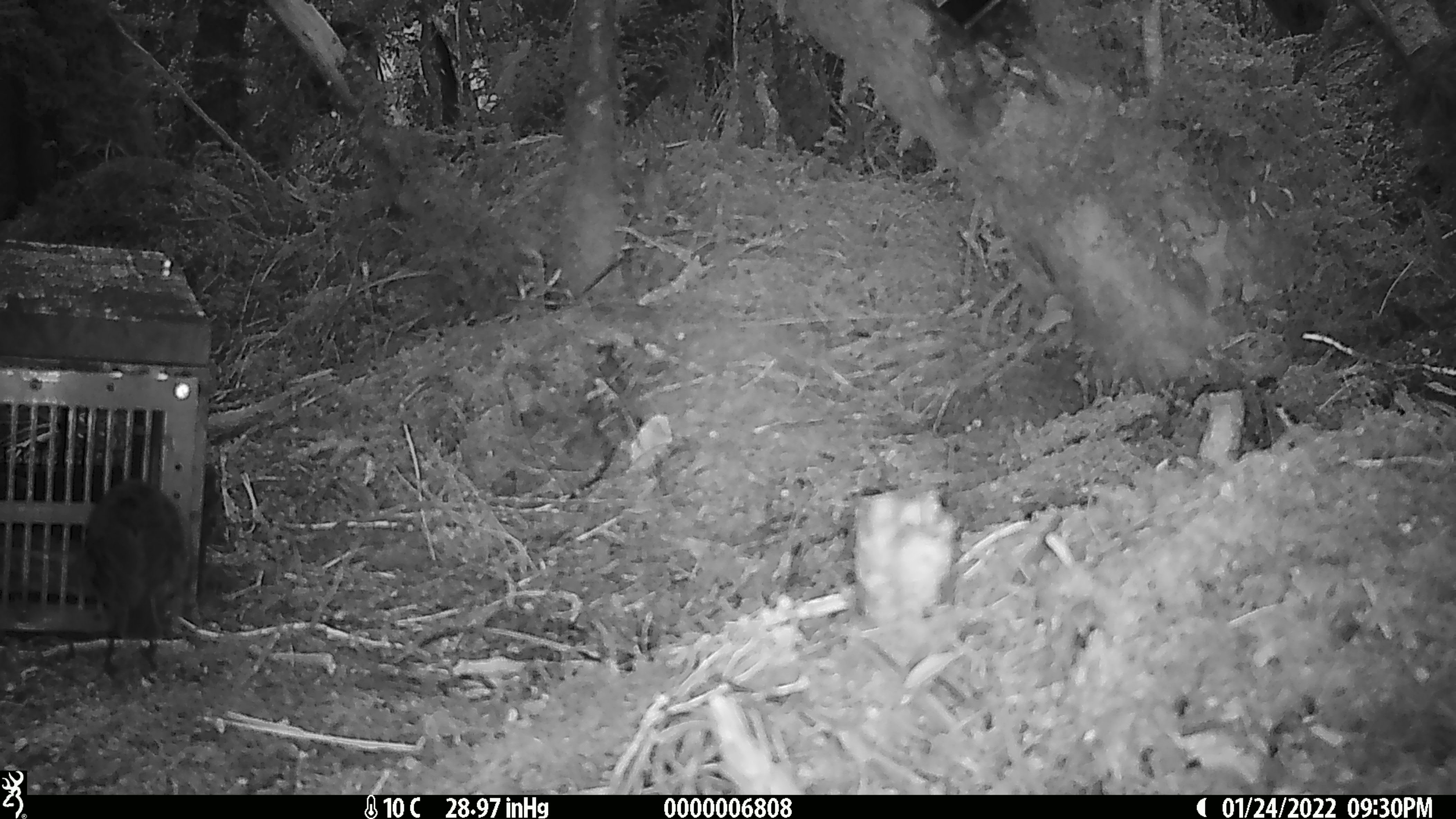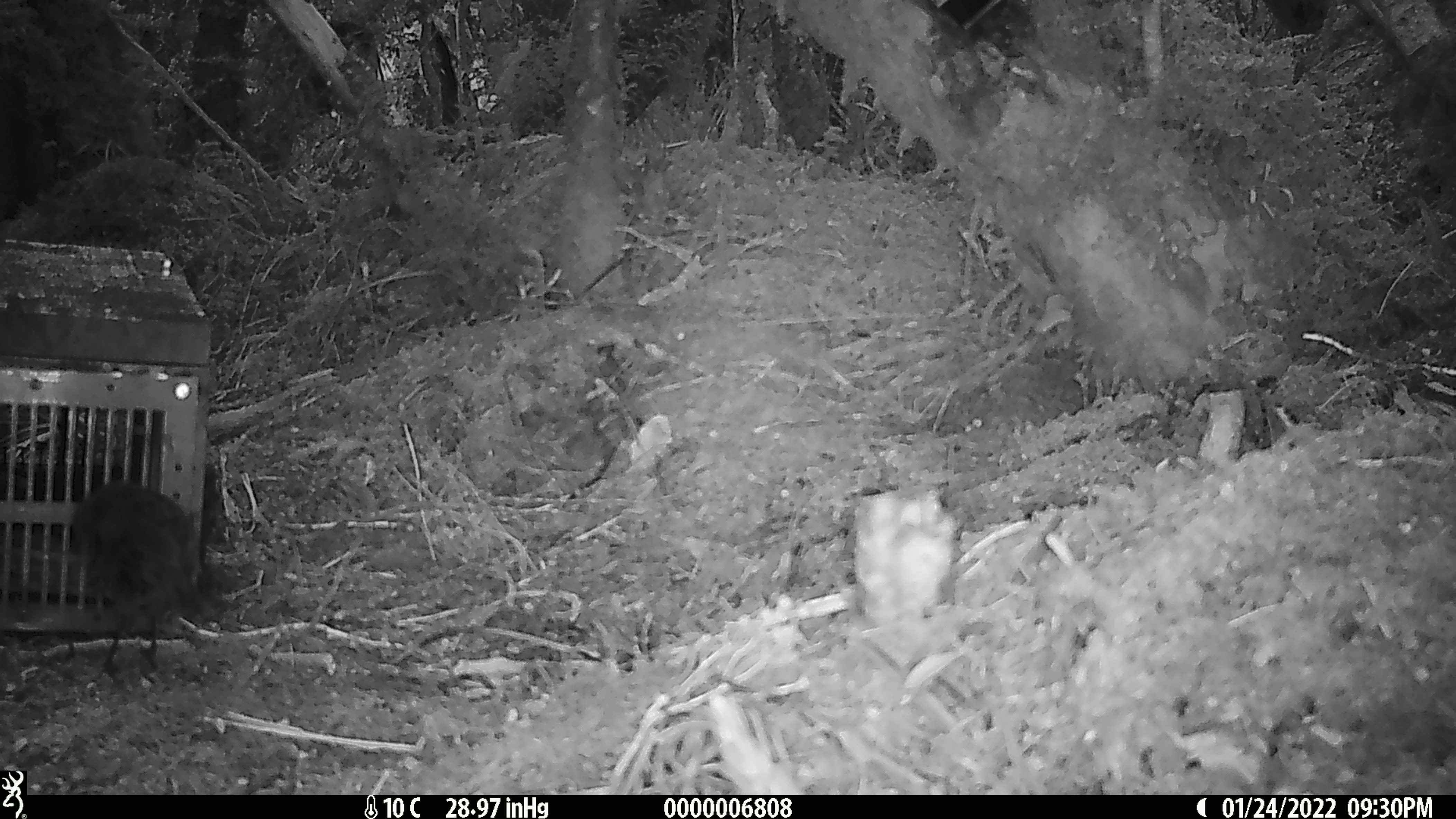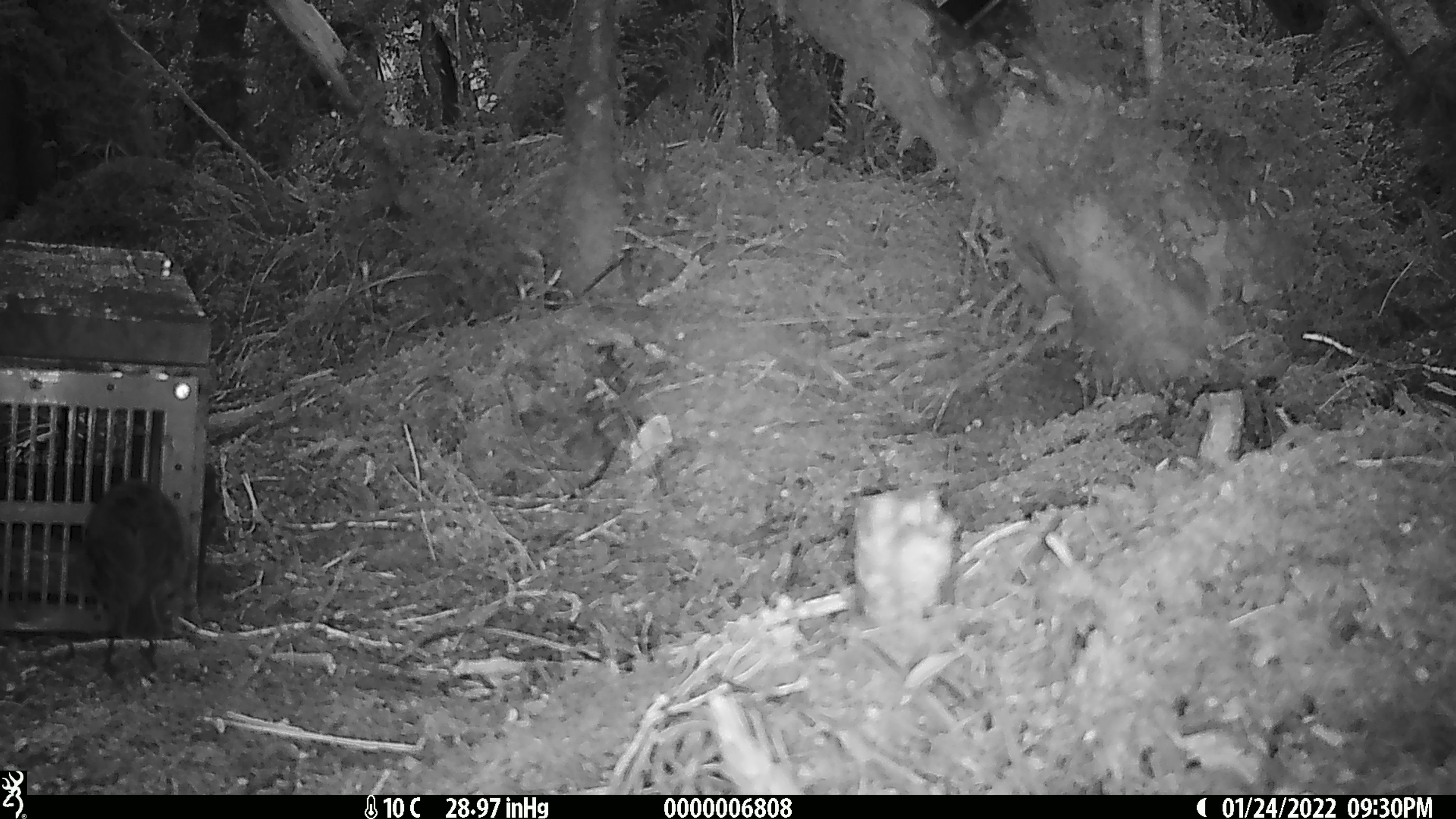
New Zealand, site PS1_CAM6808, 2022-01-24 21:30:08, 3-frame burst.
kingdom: Animalia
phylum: Chordata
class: Aves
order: Passeriformes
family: Petroicidae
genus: Petroica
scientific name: Petroica australis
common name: new zealand robin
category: robin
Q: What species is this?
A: Robin (new zealand robin) (Petroica australis).